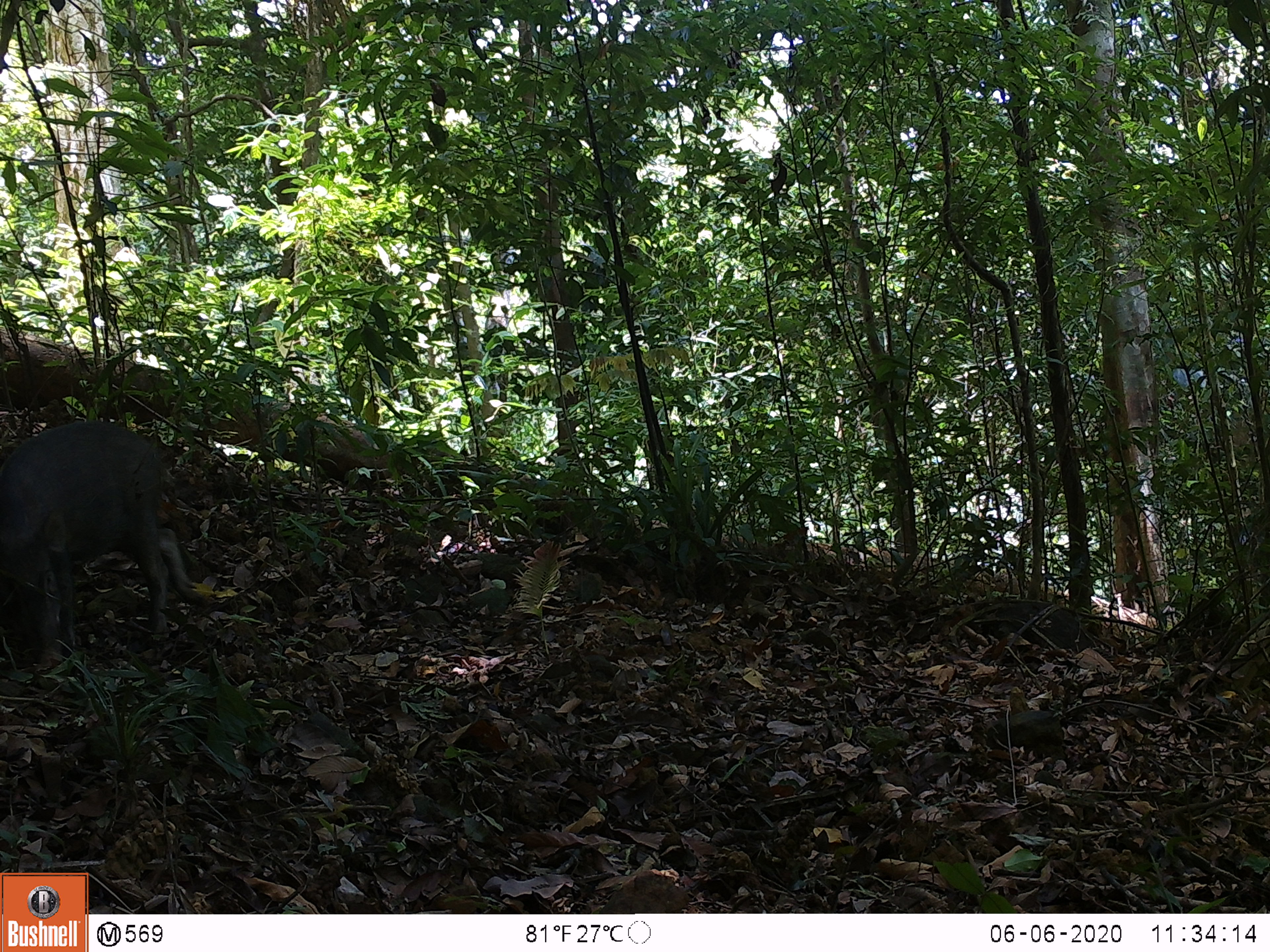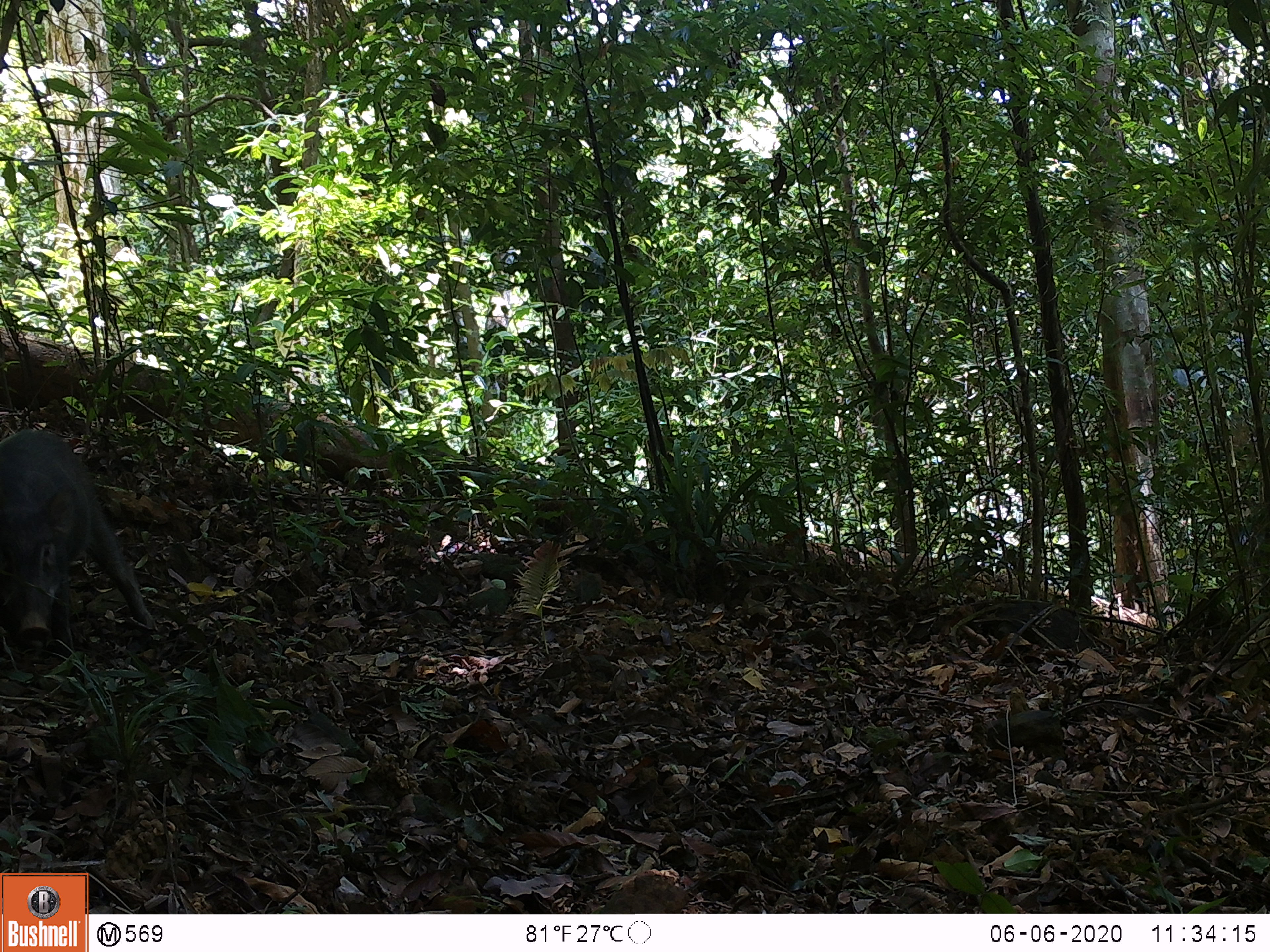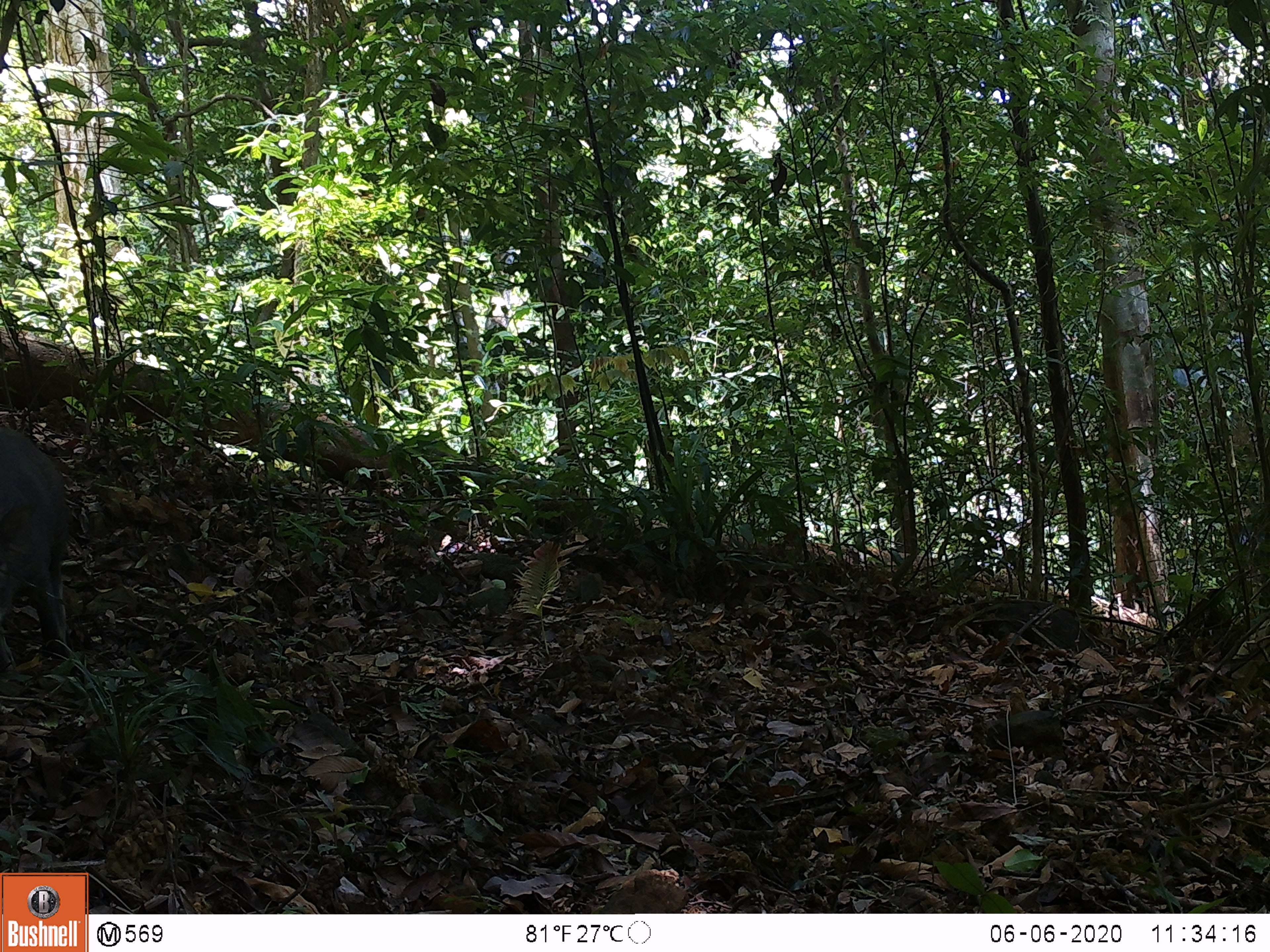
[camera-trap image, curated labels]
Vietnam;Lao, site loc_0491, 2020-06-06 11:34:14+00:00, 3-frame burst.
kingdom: Animalia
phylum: Chordata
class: Mammalia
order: Artiodactyla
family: Suidae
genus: Sus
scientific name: Sus scrofa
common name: eurasian wild pig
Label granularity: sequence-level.